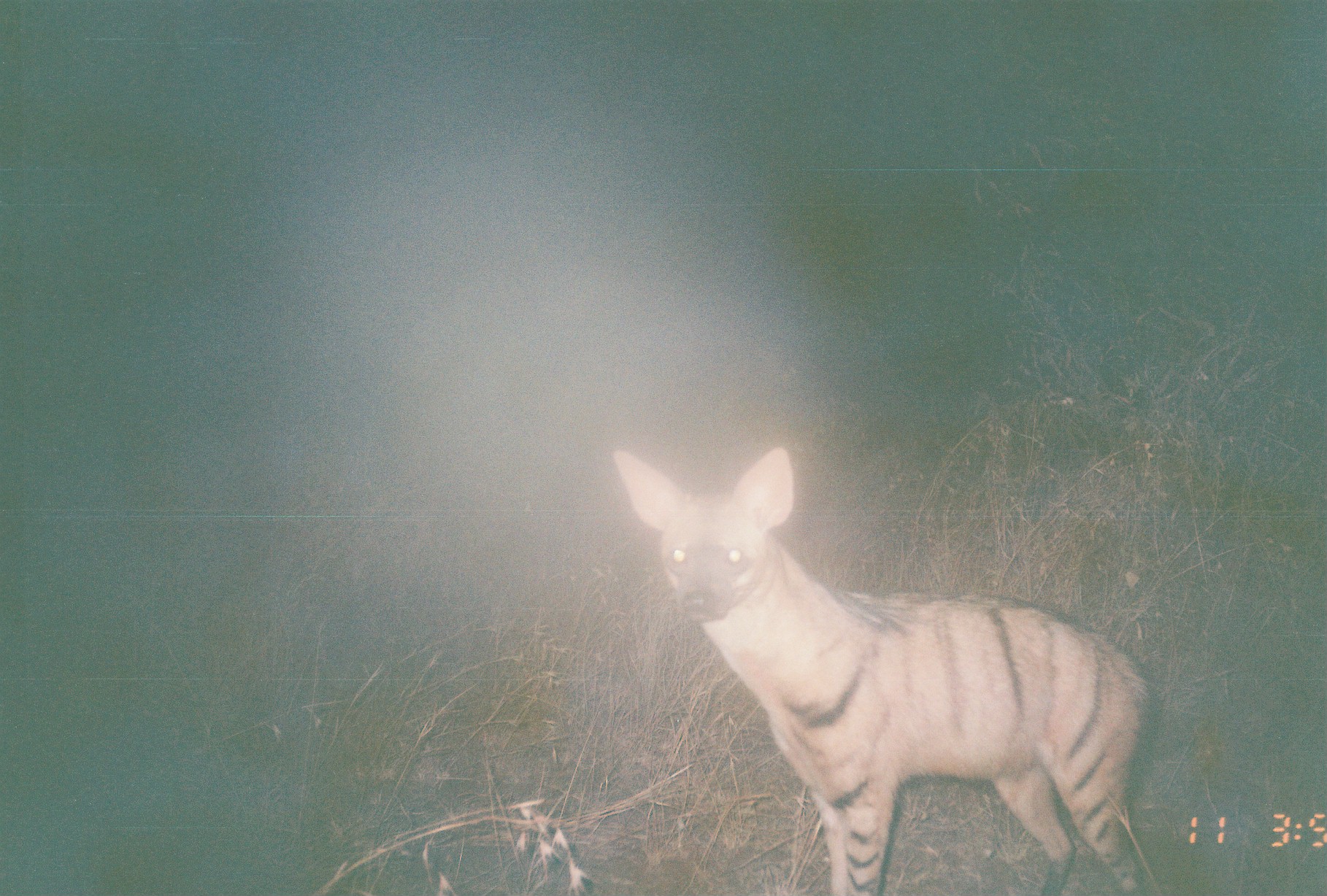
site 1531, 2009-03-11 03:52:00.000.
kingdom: Animalia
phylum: Chordata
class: Mammalia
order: Carnivora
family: Hyaenidae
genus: Proteles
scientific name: Proteles cristatus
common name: aardwolf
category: proteles cristata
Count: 1.